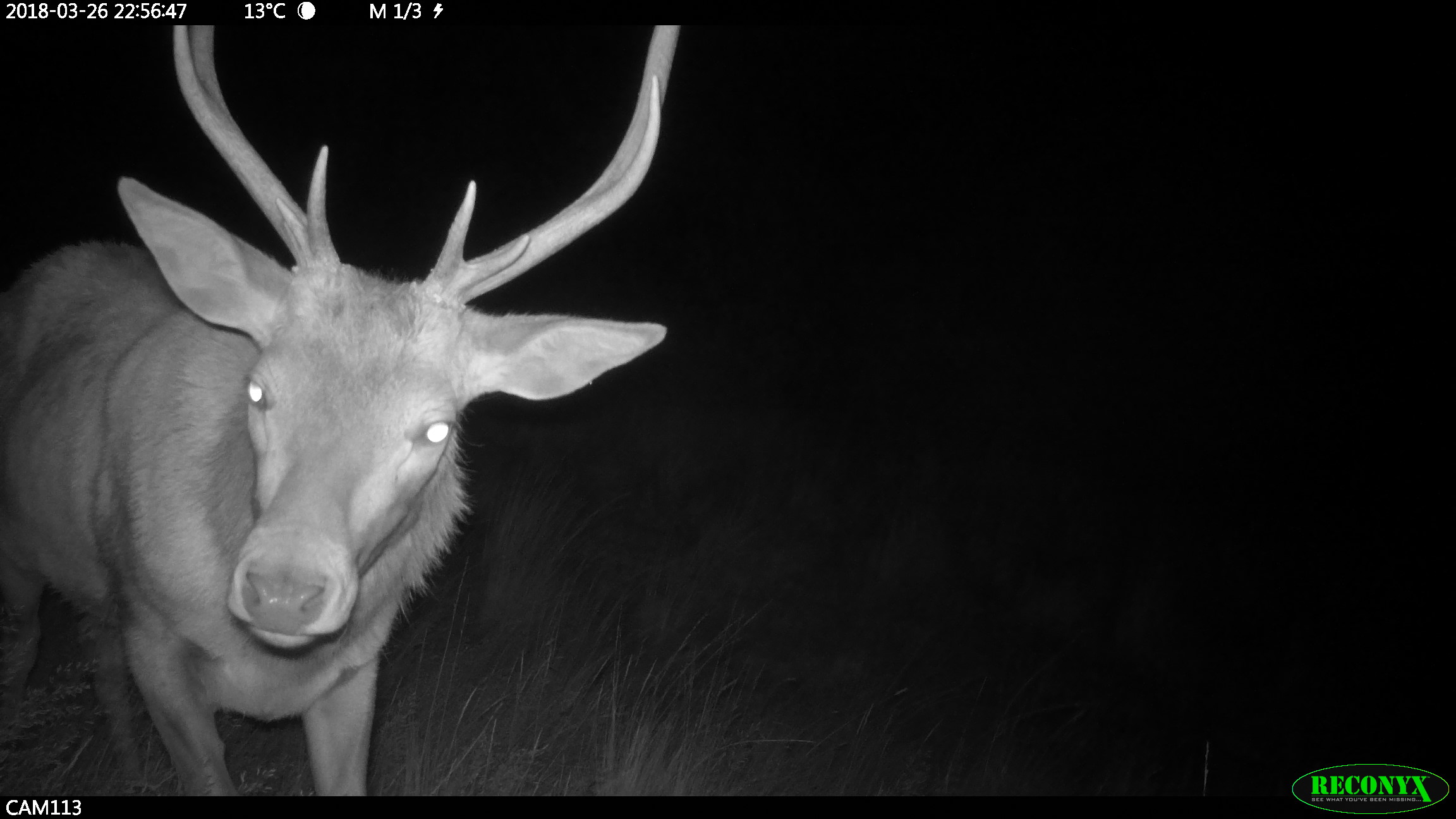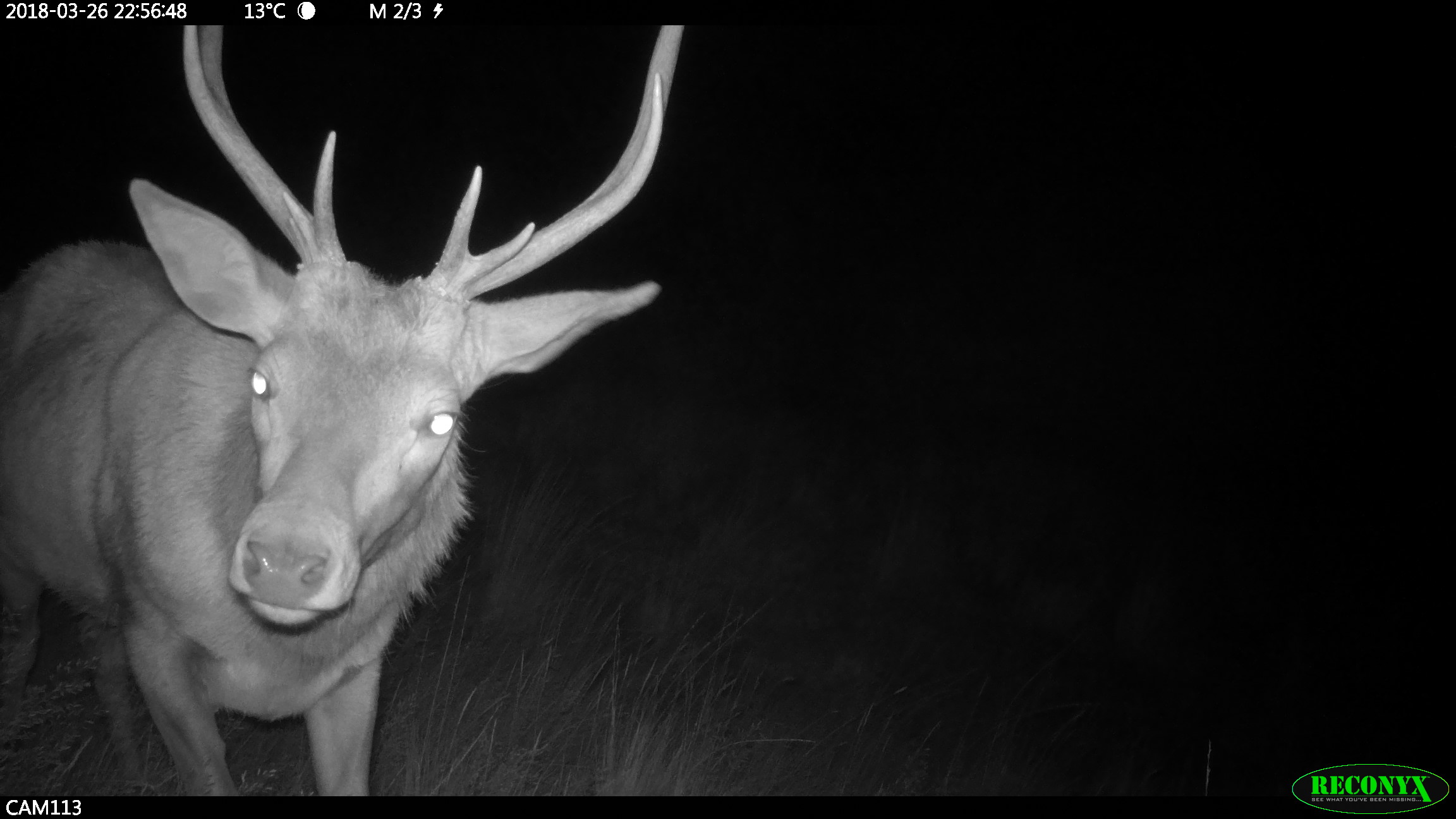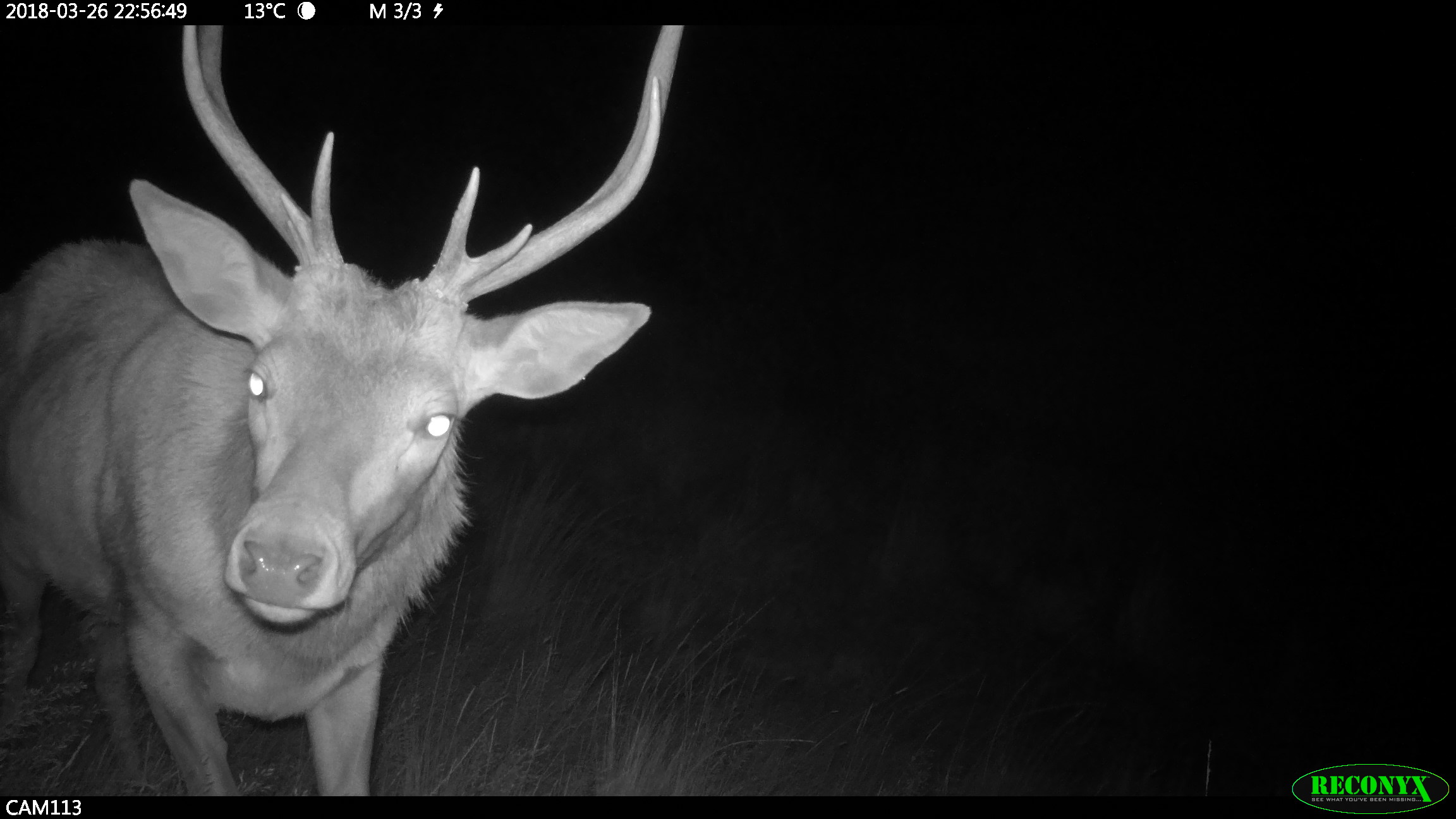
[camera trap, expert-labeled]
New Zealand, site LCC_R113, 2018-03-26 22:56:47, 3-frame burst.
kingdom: Animalia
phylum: Chordata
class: Mammalia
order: Artiodactyla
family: Cervidae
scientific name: Cervidae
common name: deer